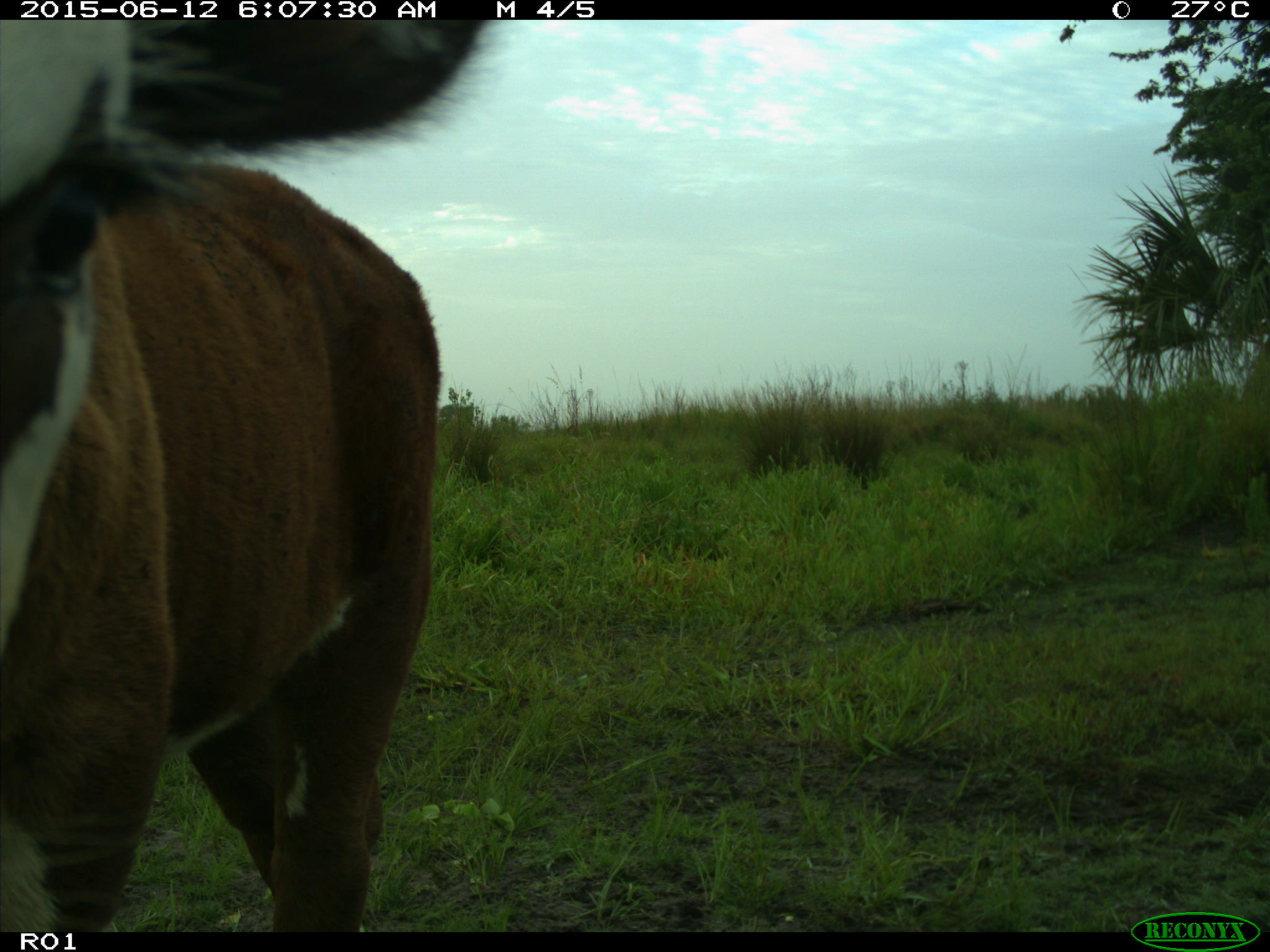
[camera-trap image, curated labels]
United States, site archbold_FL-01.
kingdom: Animalia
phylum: Chordata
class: Mammalia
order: Artiodactyla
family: Bovidae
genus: Bos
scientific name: Bos taurus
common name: domestic cow